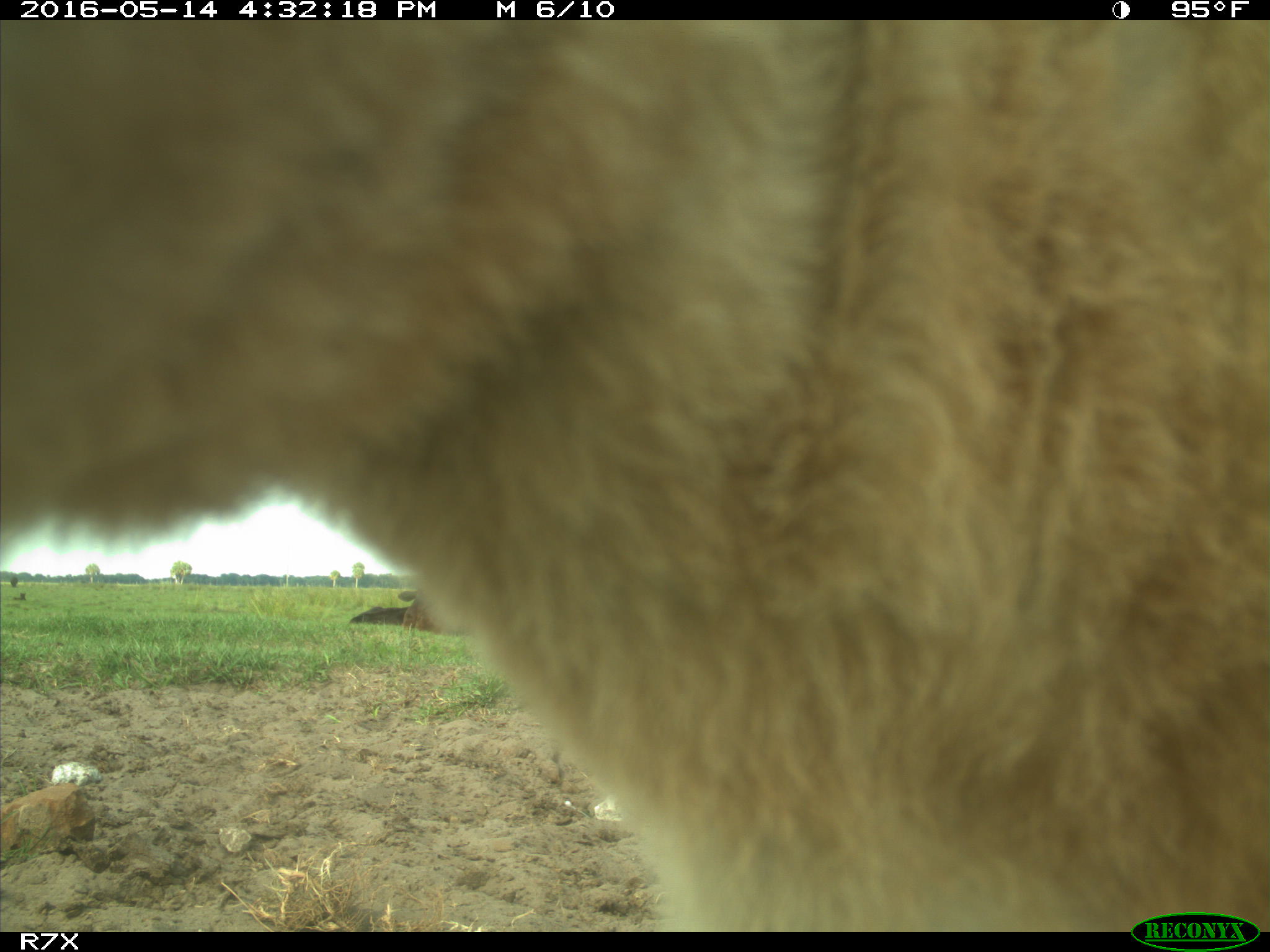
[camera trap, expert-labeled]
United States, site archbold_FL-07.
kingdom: Animalia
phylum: Chordata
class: Mammalia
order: Artiodactyla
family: Bovidae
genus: Bos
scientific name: Bos taurus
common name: domestic cow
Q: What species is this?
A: Bos taurus (domestic cow).